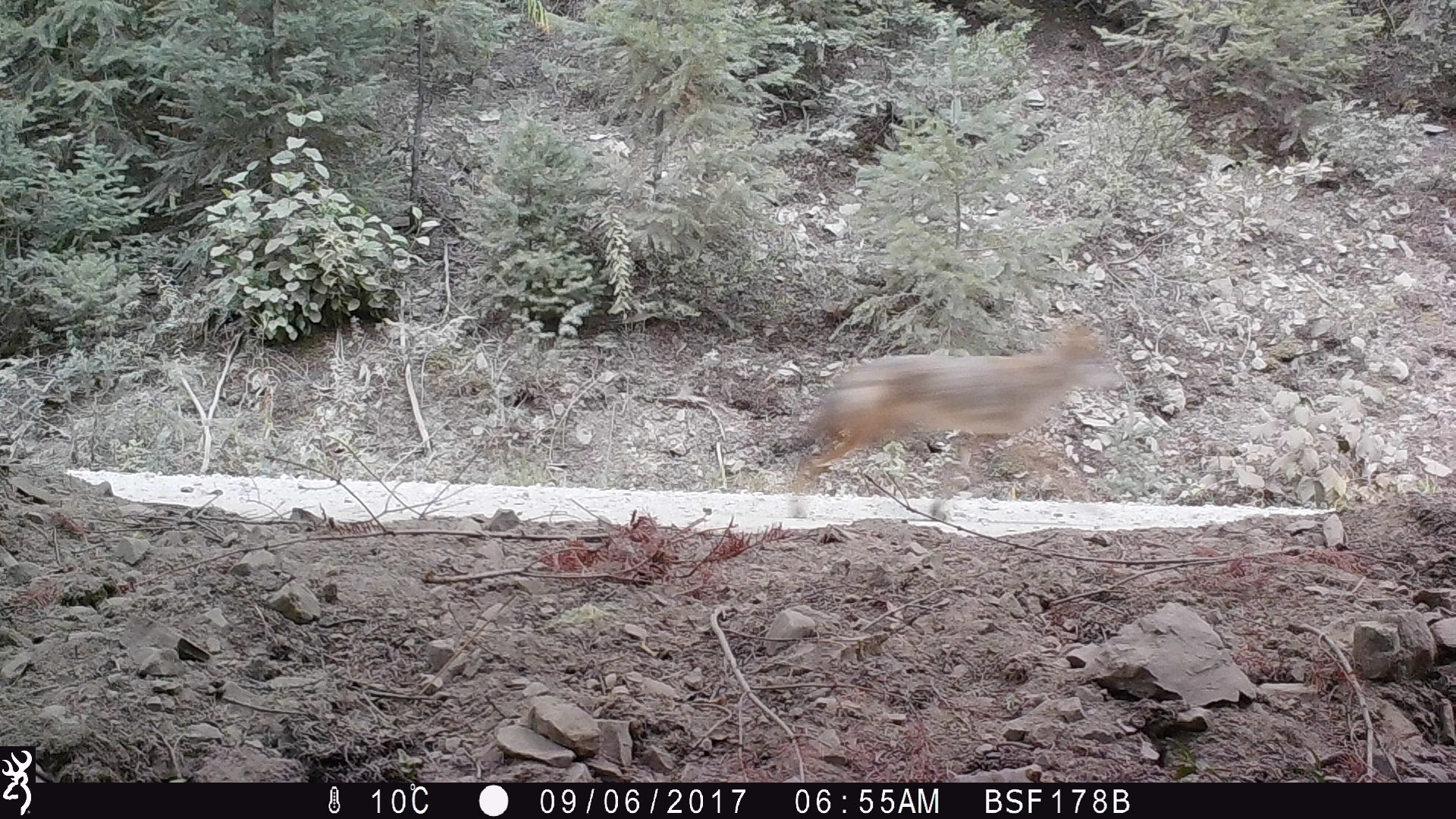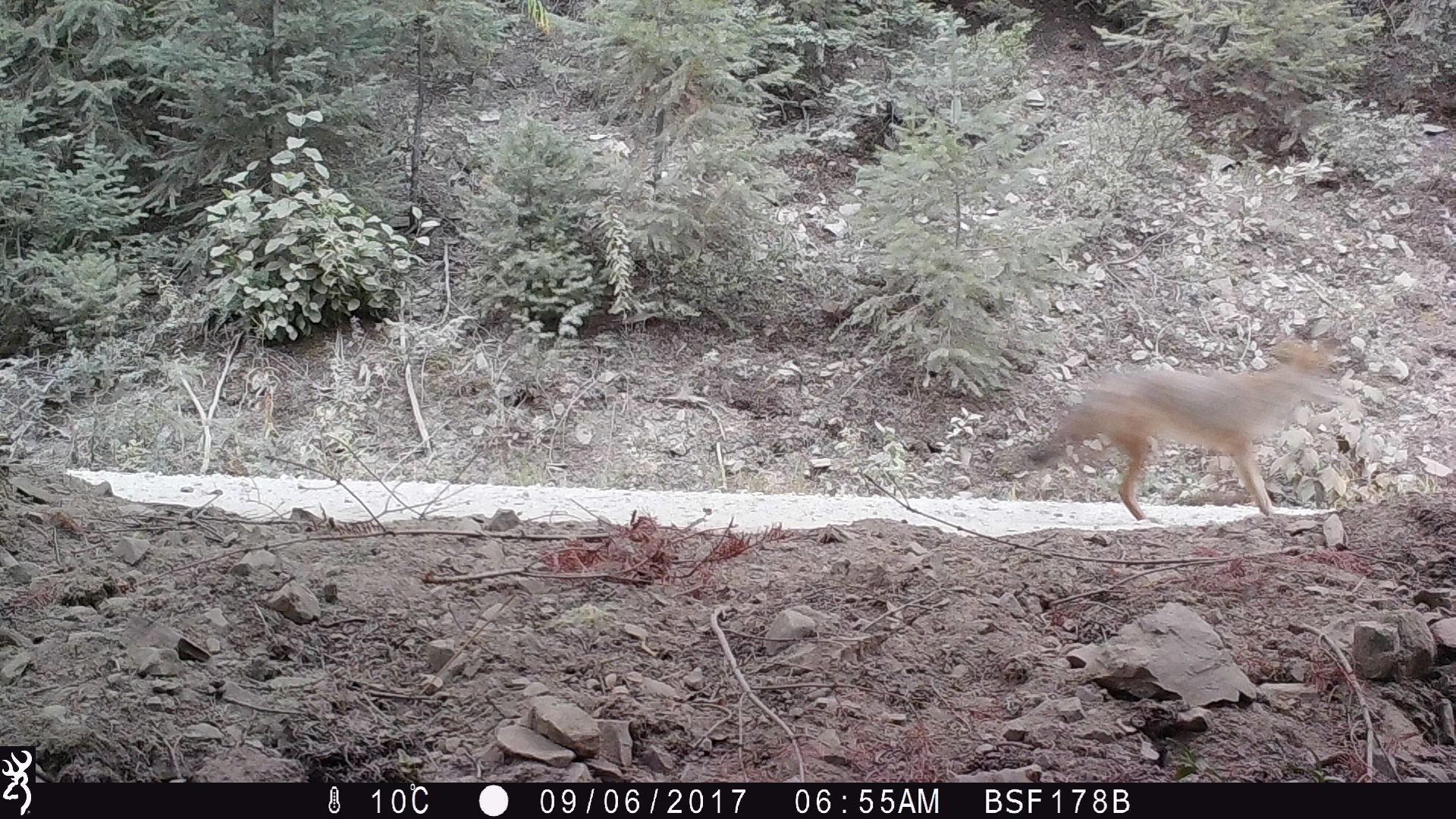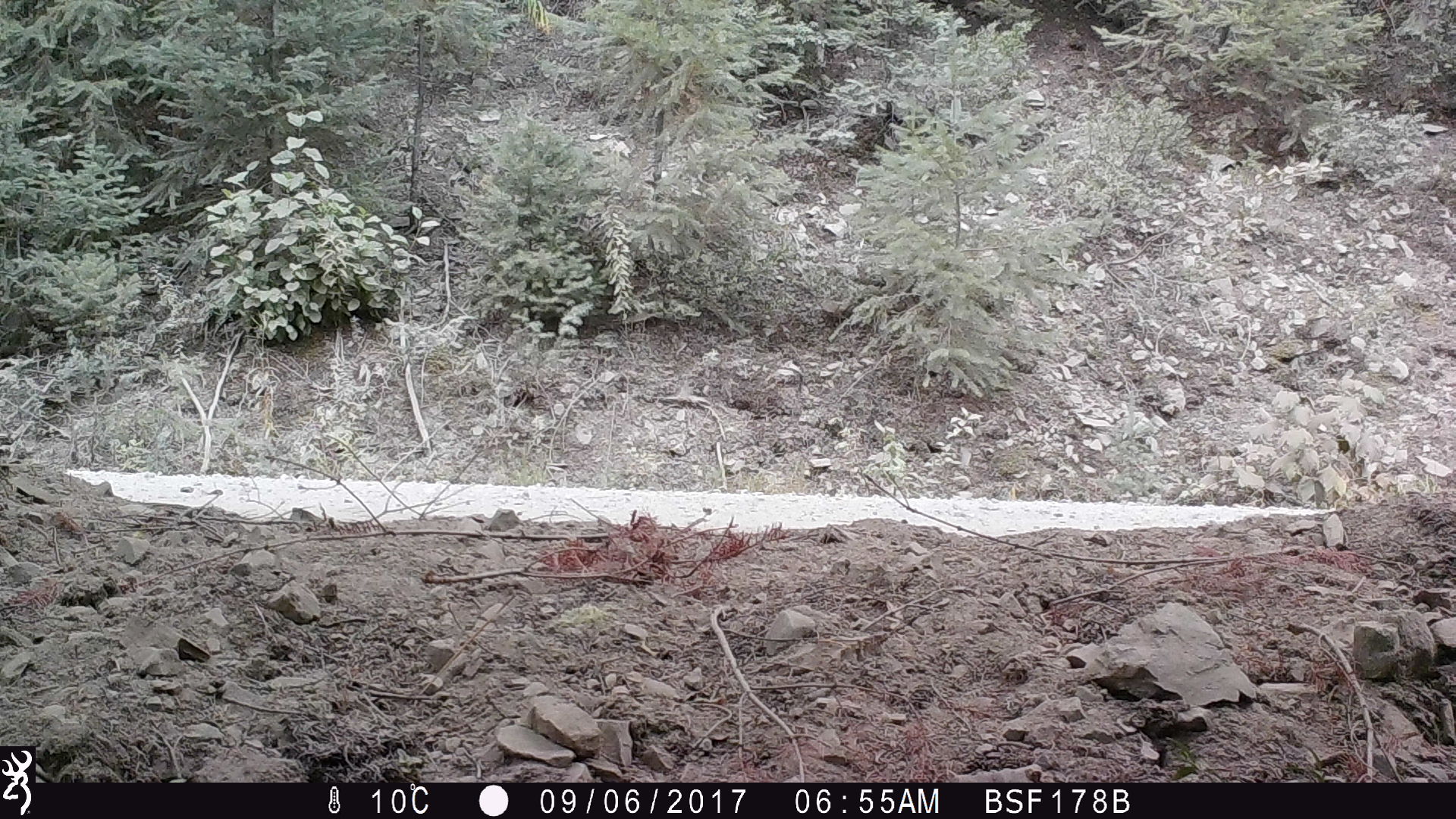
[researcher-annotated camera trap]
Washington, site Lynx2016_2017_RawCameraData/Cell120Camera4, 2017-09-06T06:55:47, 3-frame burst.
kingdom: Animalia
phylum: Chordata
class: Mammalia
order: Carnivora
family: Canidae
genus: Canis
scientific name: Canis latrans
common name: coyote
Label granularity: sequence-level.